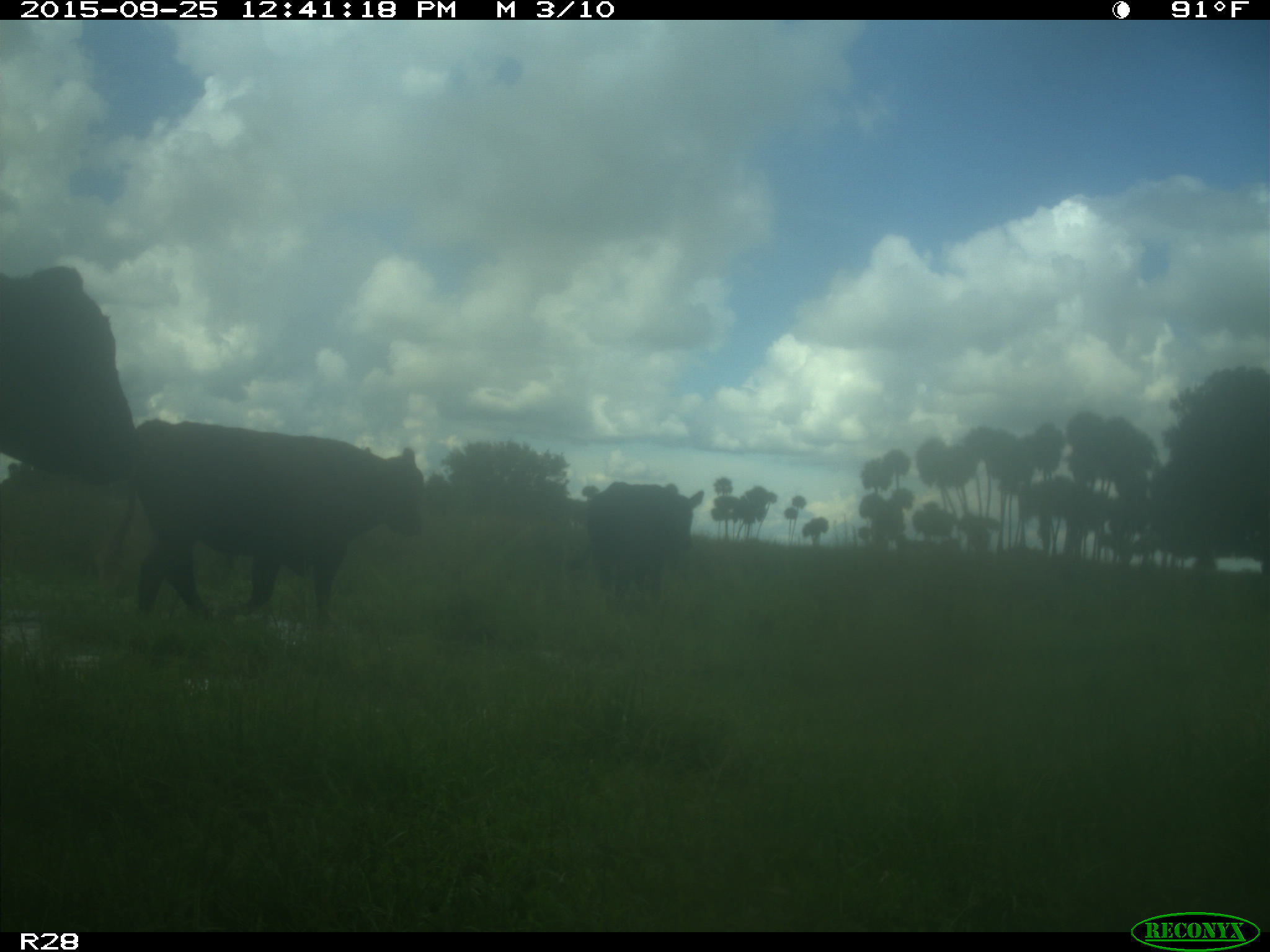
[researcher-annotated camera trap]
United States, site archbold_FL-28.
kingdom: Animalia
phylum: Chordata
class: Mammalia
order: Artiodactyla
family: Bovidae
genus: Bos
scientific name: Bos taurus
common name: domestic cow